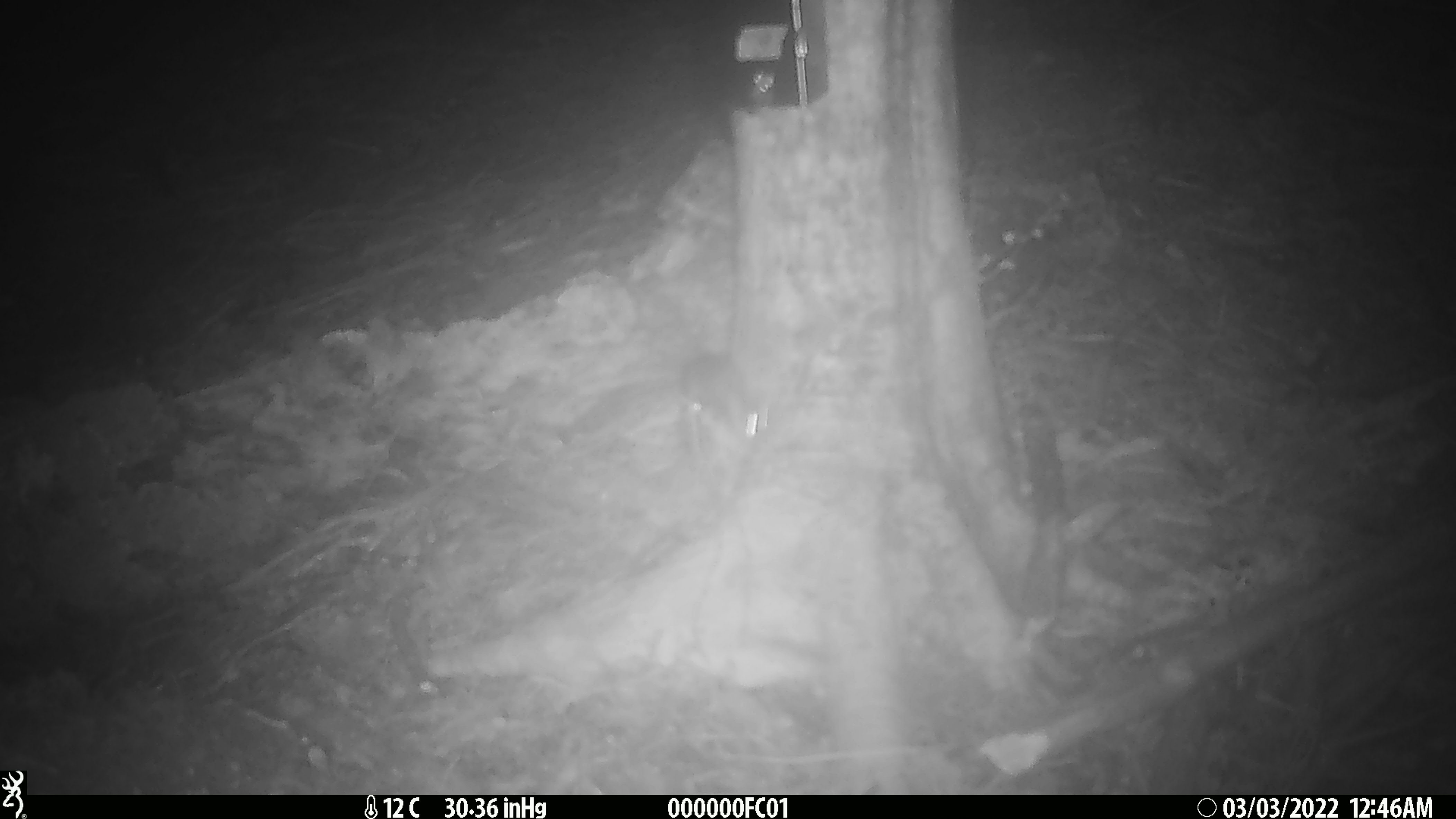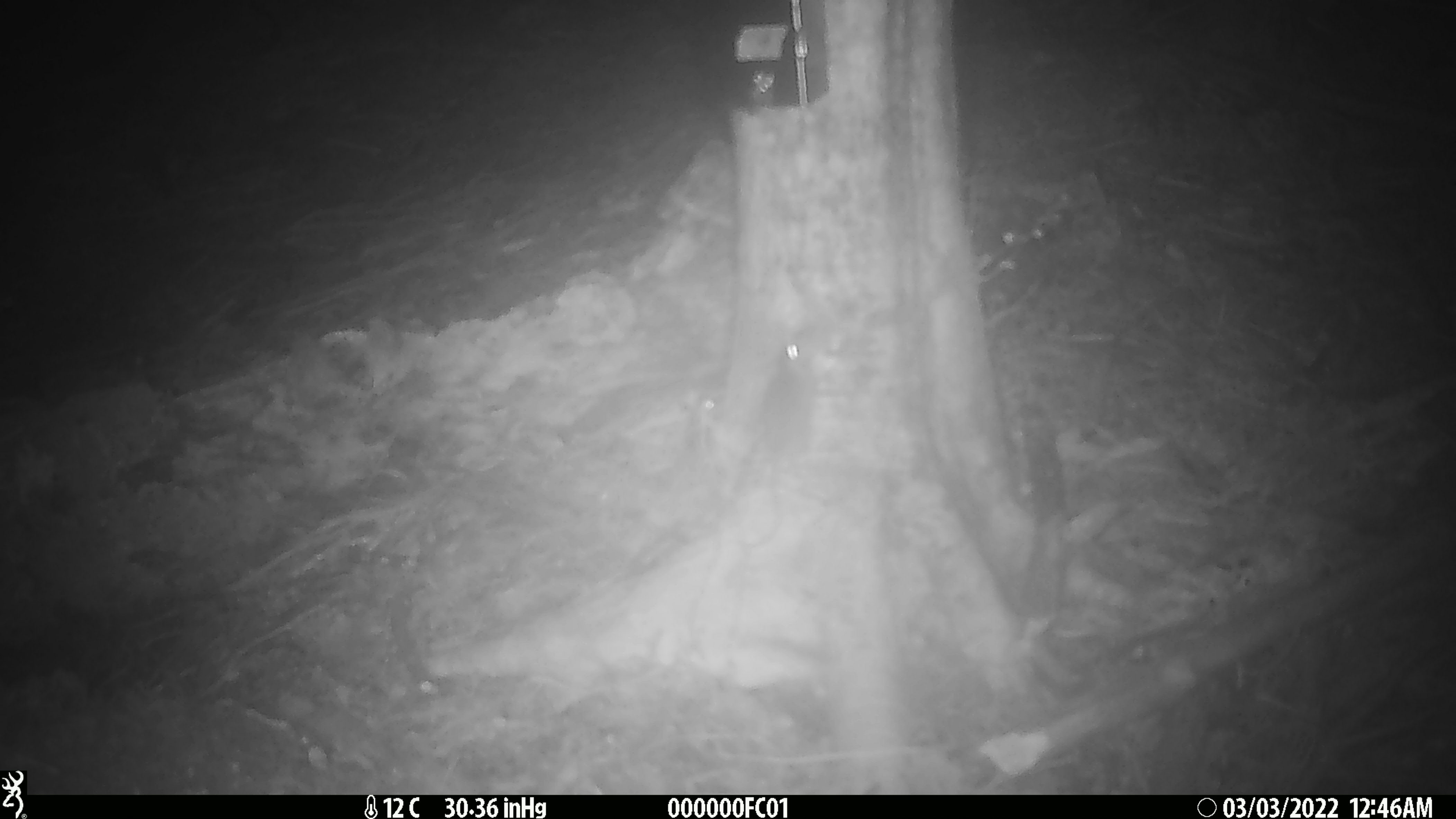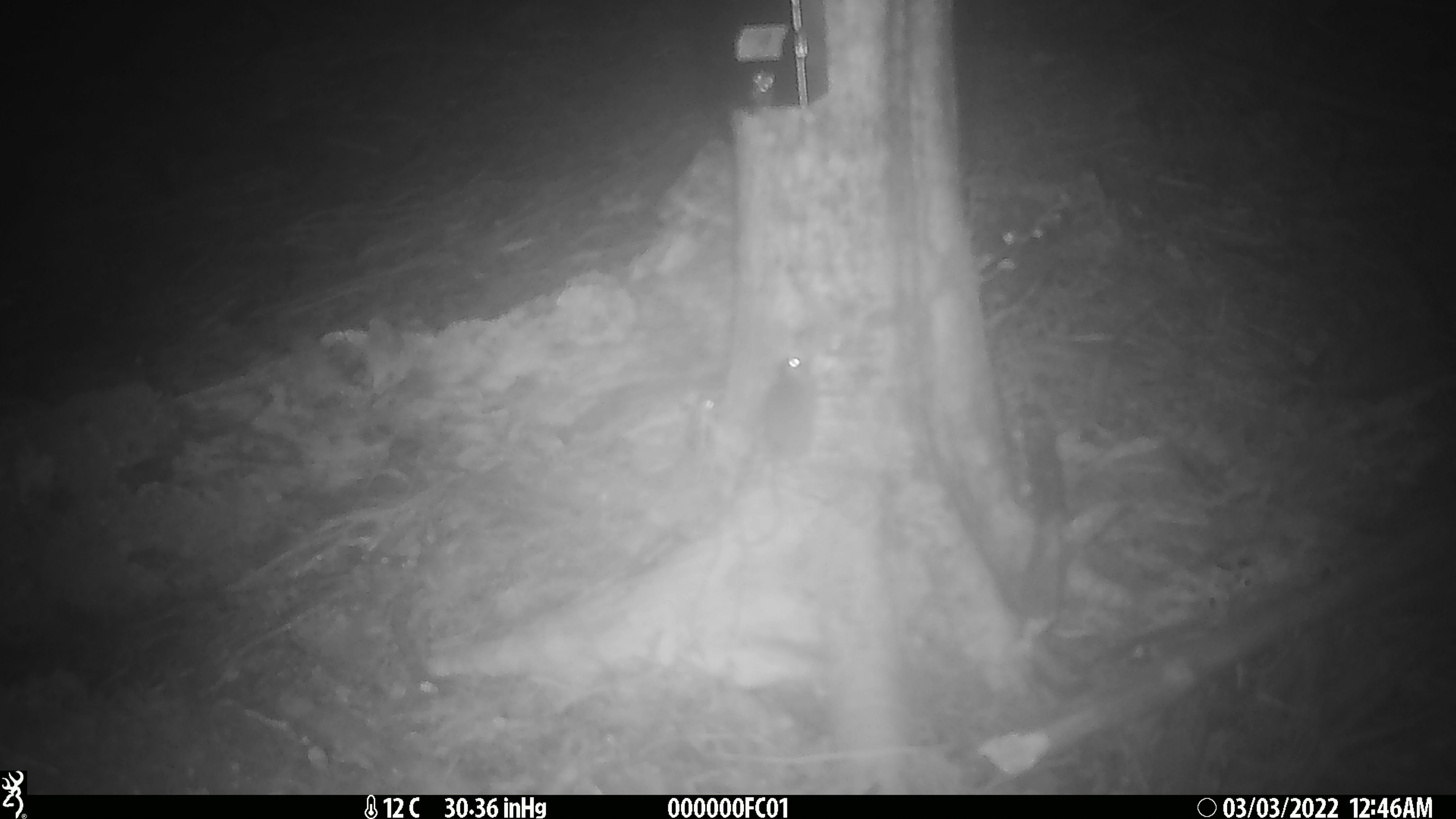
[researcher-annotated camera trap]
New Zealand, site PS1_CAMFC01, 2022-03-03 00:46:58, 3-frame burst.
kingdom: Animalia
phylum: Chordata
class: Mammalia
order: Rodentia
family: Muridae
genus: Mus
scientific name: Mus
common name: mouse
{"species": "mouse (Mus)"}